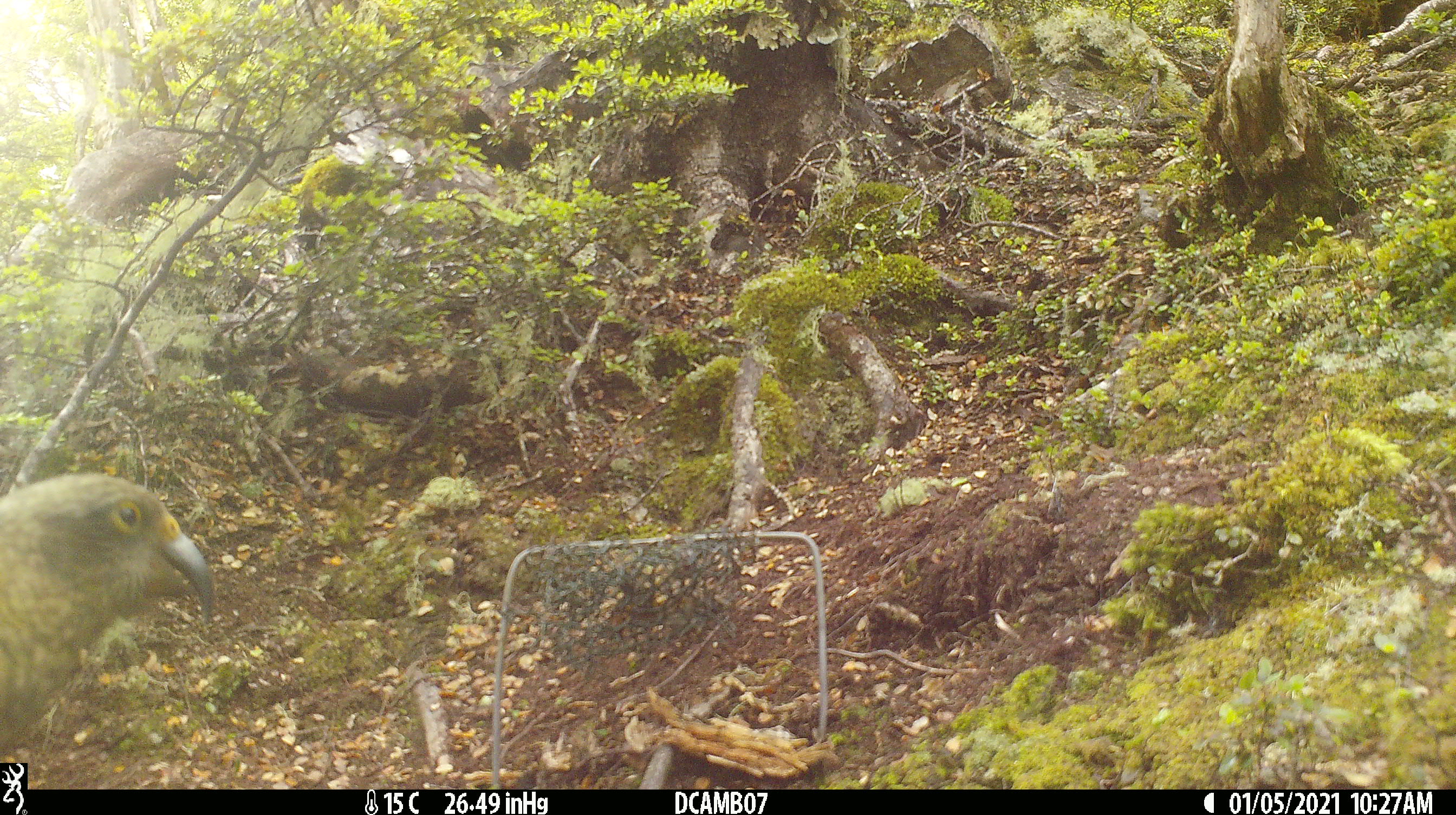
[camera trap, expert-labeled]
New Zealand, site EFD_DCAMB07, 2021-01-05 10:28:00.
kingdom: Animalia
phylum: Chordata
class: Aves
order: Psittaciformes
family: Strigopidae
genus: Nestor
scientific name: Nestor notabilis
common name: kea